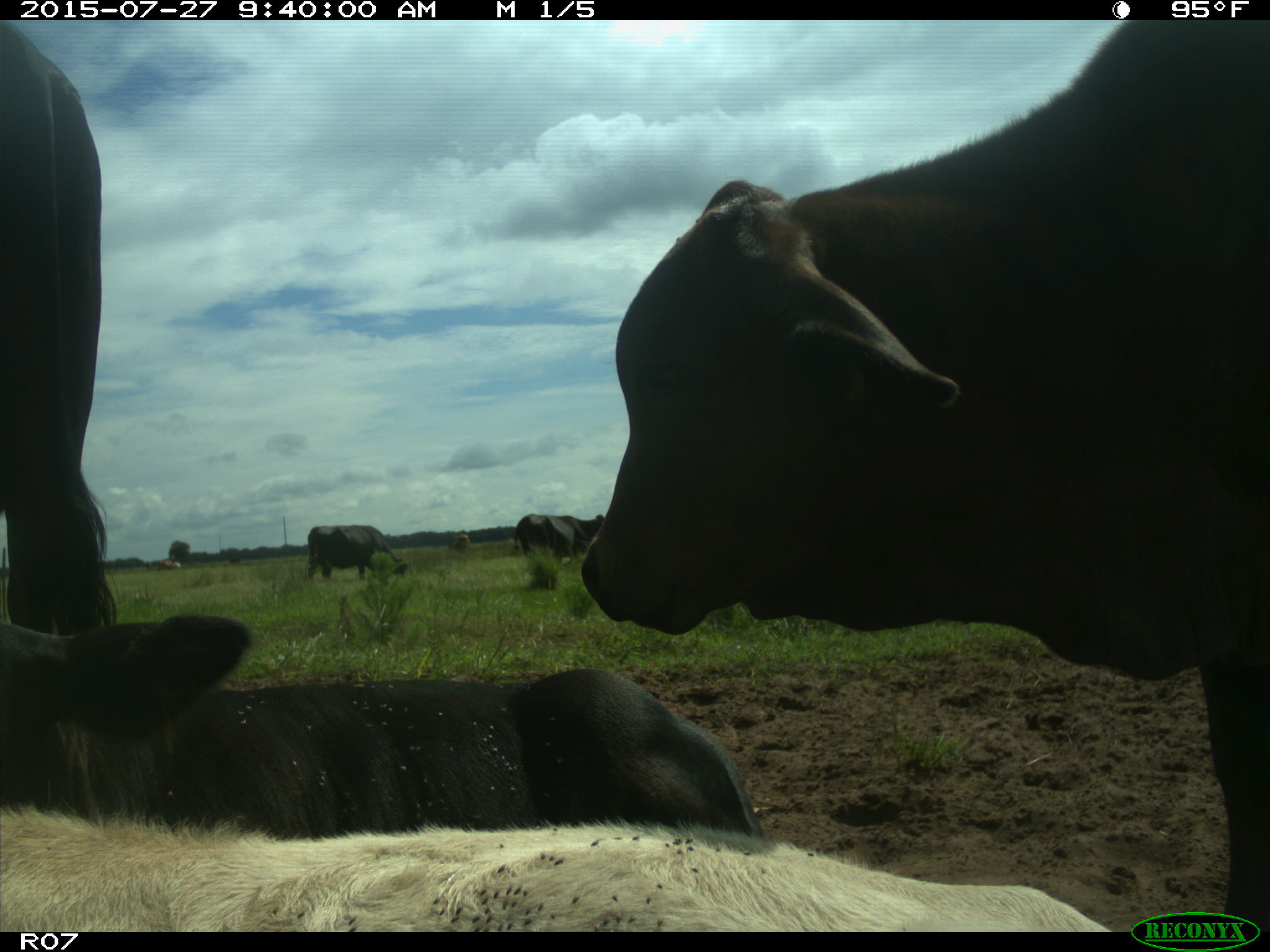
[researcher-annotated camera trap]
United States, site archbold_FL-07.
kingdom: Animalia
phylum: Chordata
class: Mammalia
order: Artiodactyla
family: Bovidae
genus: Bos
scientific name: Bos taurus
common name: domestic cow